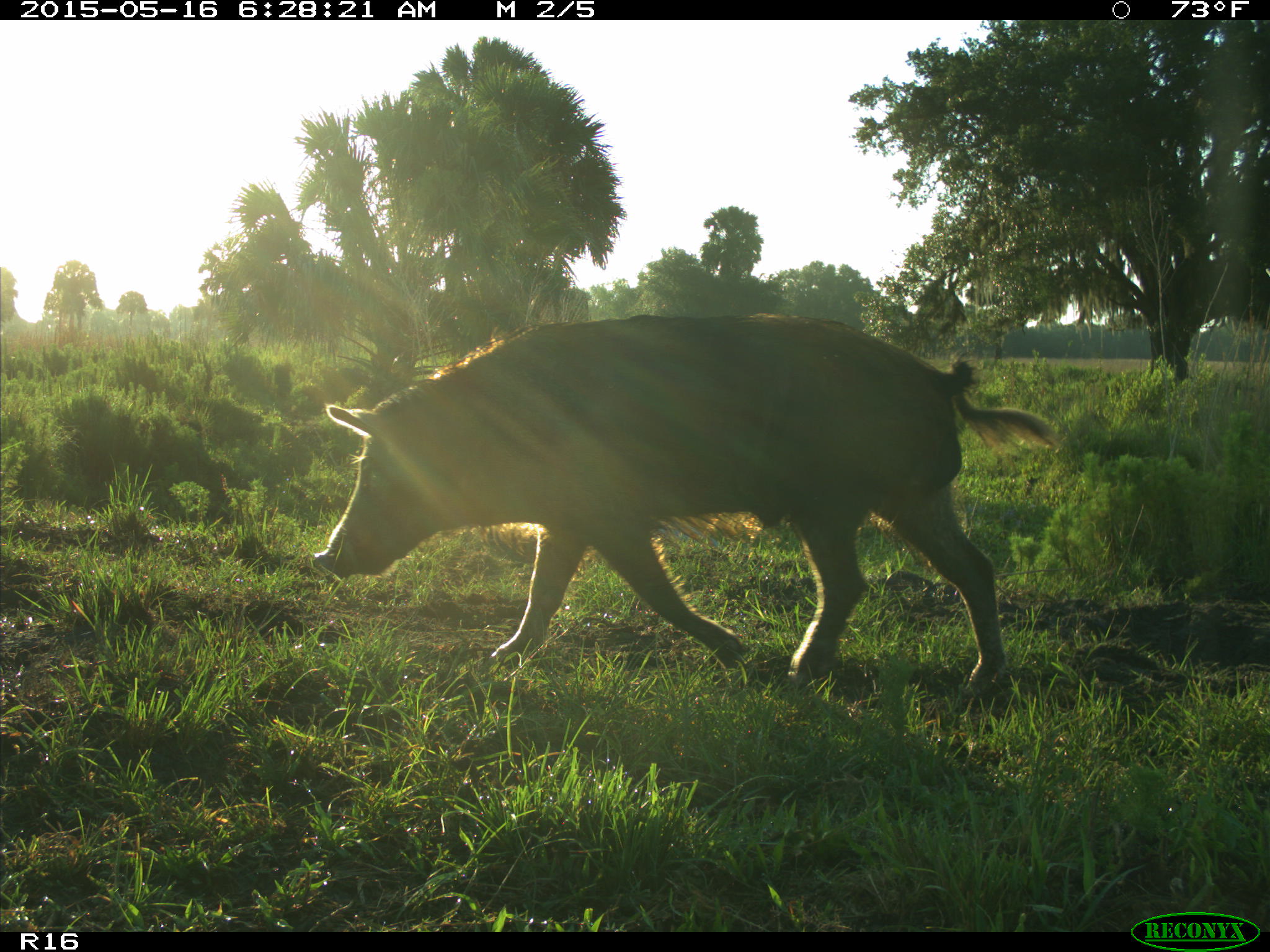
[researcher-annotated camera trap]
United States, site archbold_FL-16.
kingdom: Animalia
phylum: Chordata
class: Mammalia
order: Artiodactyla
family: Suidae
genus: Sus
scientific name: Sus scrofa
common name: wild boar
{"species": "Sus scrofa (wild boar)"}